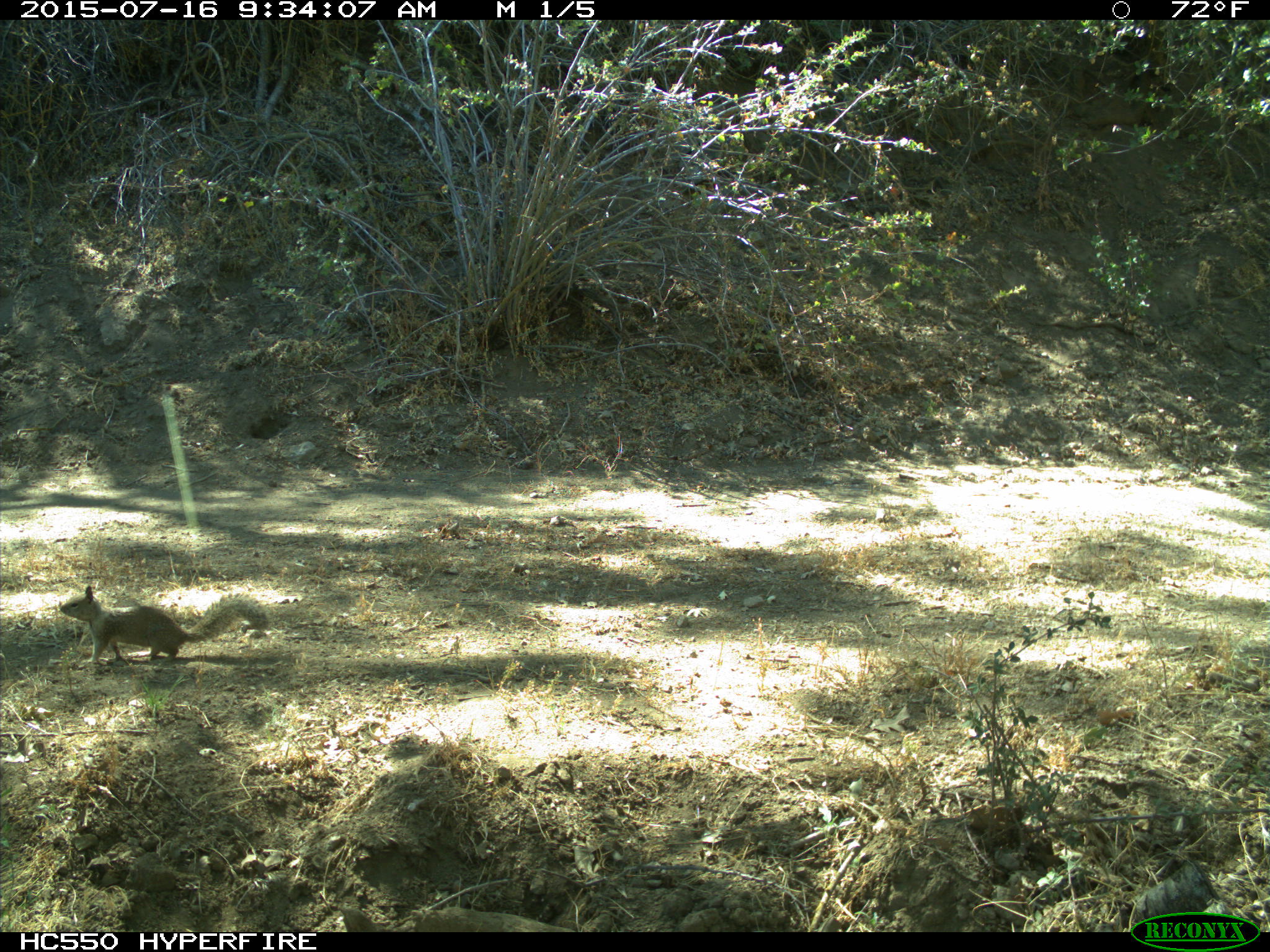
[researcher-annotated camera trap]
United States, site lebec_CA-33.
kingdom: Animalia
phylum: Chordata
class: Mammalia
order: Rodentia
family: Sciuridae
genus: Otospermophilus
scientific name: Otospermophilus beecheyi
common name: california ground squirrel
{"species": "Otospermophilus beecheyi (california ground squirrel)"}